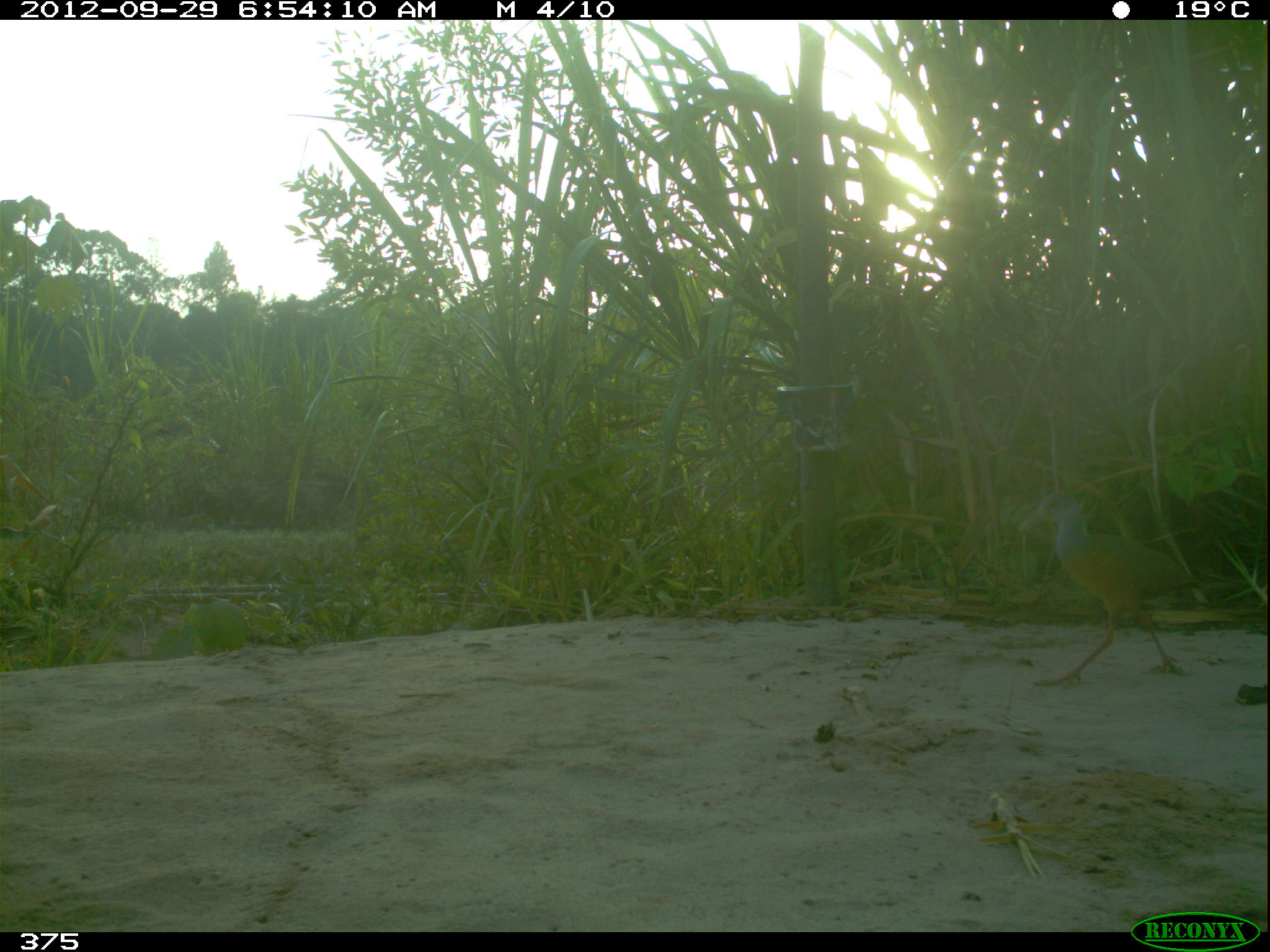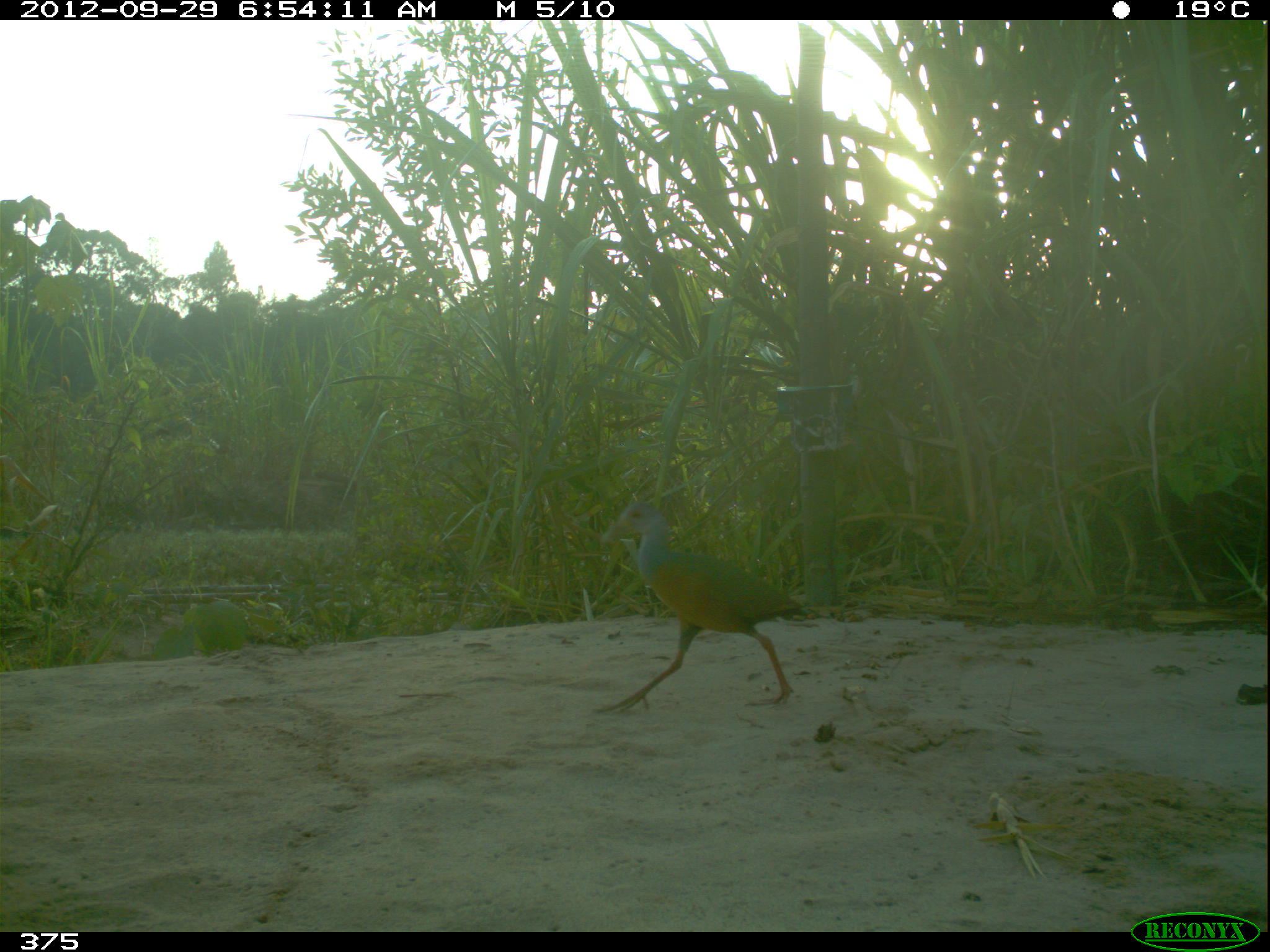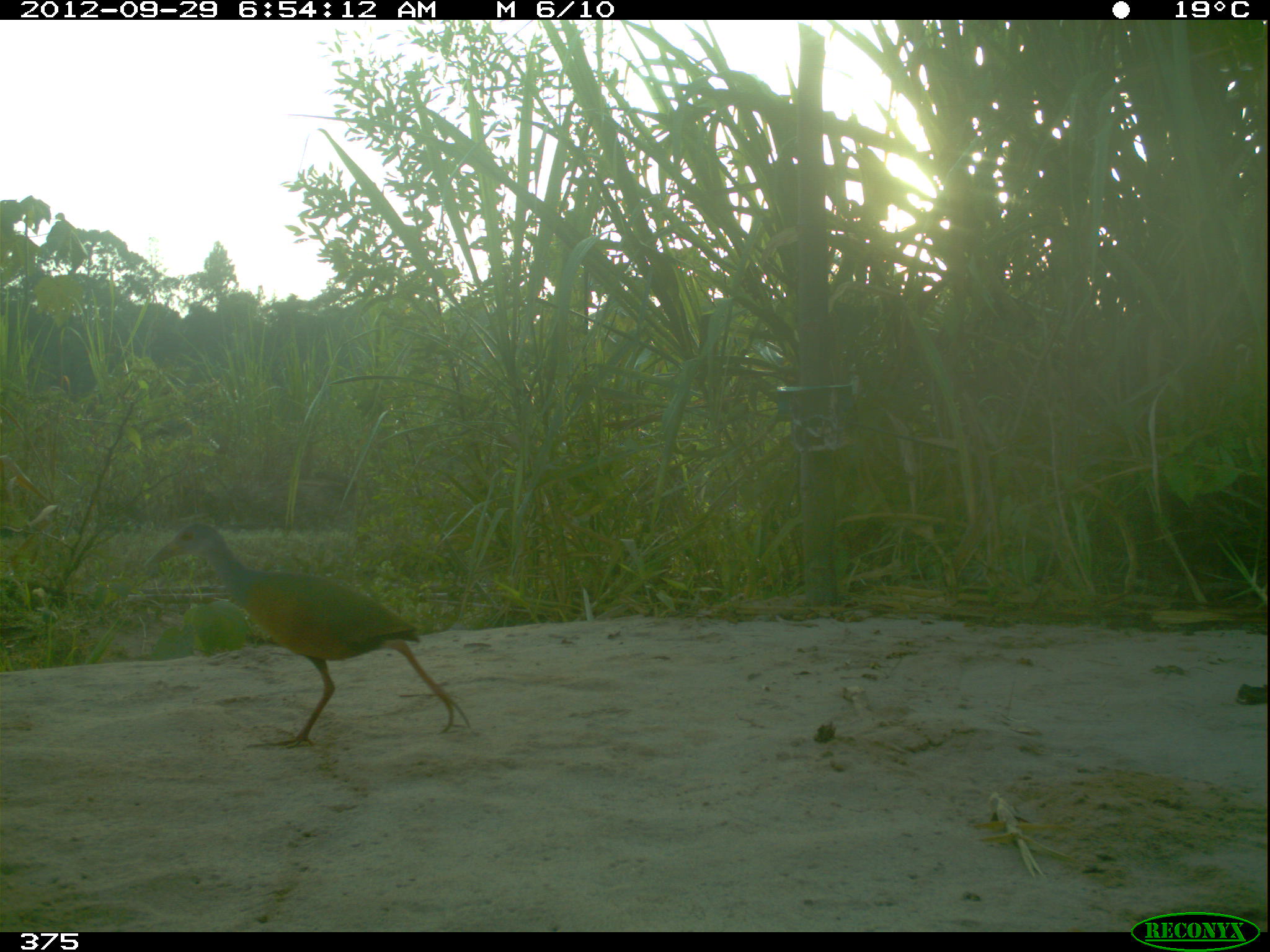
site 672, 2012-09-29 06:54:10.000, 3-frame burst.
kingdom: Animalia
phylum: Chordata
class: Aves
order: Gruiformes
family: Rallidae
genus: Aramides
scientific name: Aramides cajaneus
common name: gray-cowled wood-rail